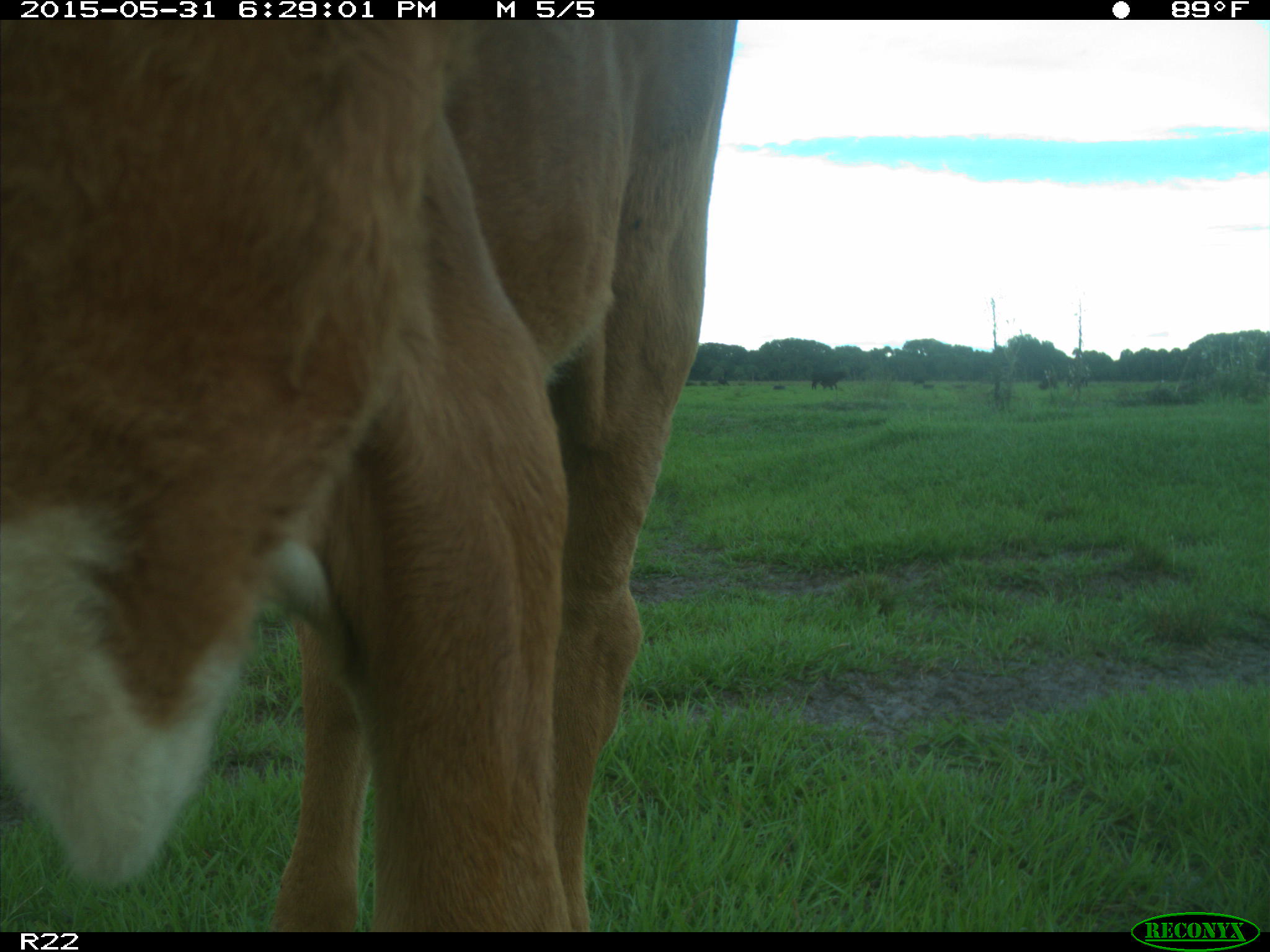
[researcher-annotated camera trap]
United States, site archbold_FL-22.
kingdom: Animalia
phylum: Chordata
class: Mammalia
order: Artiodactyla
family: Bovidae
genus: Bos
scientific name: Bos taurus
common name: domestic cow